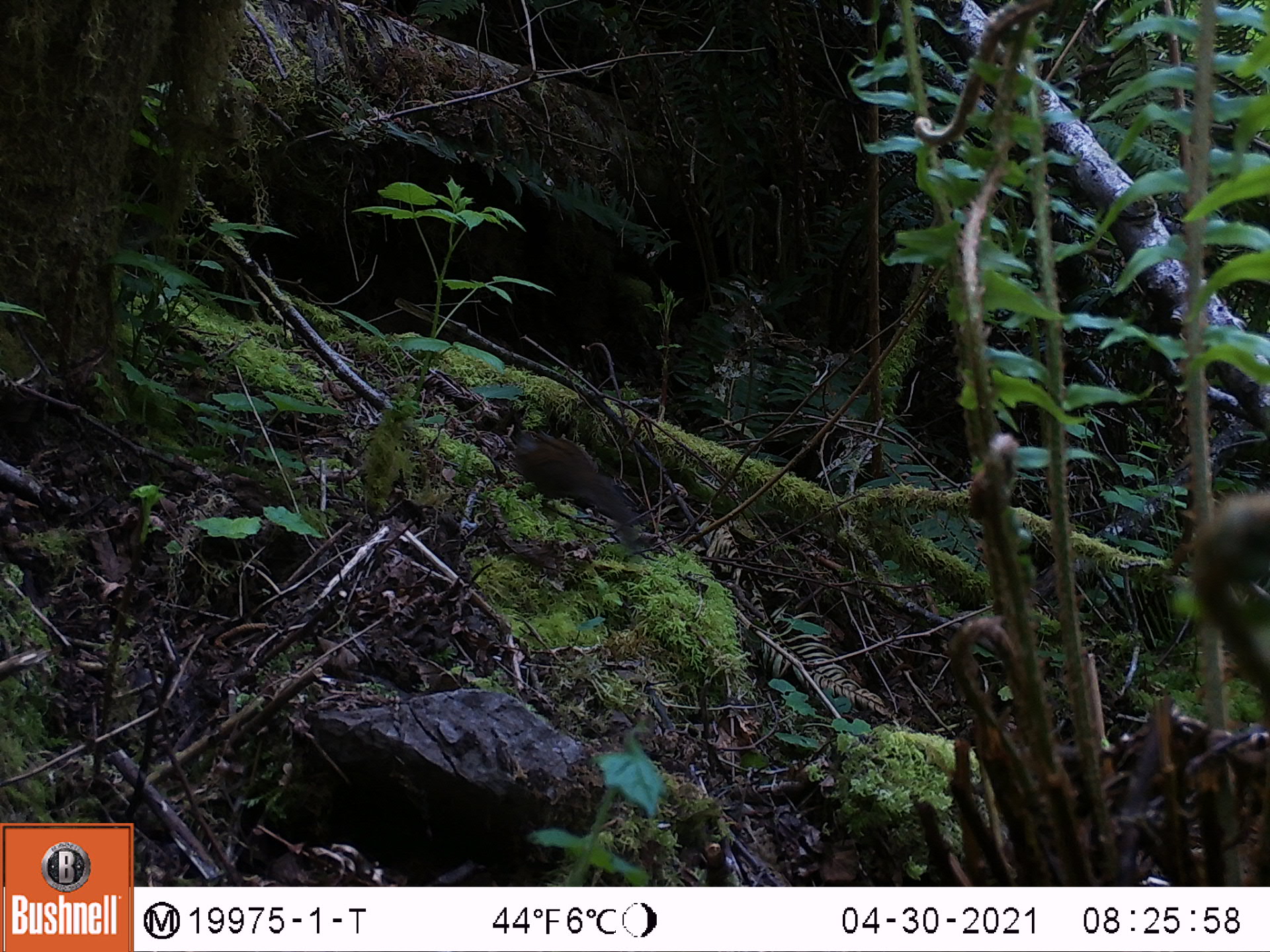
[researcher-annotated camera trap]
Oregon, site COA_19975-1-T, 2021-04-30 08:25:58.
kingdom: Animalia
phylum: Chordata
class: Mammalia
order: Rodentia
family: Sciuridae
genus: Neotamias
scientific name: Neotamias townsendii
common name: townsend's chipmunk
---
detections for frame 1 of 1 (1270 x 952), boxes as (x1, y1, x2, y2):
townsend's chipmunk: (510, 422, 644, 544)